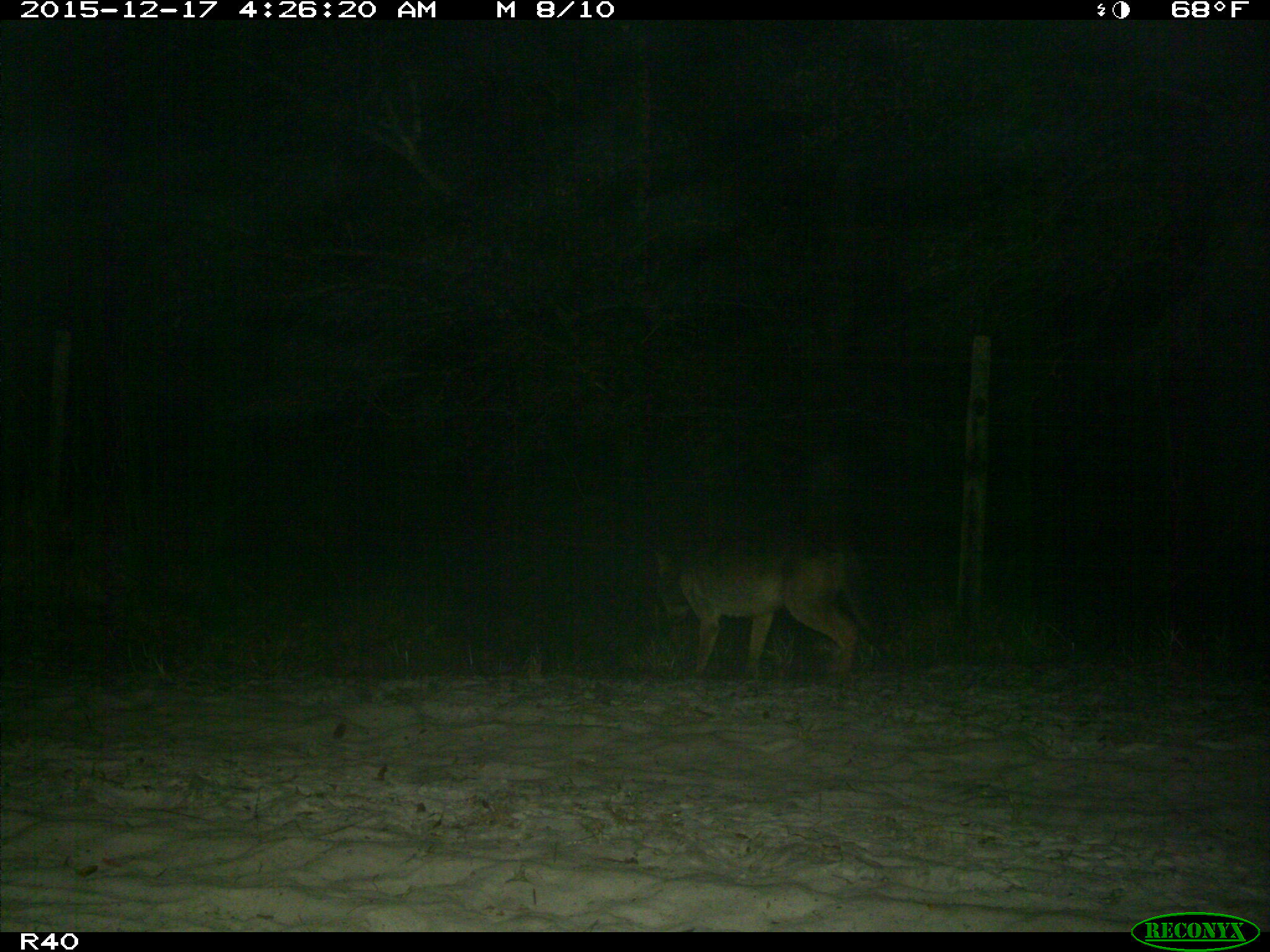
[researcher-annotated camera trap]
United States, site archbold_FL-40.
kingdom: Animalia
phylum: Chordata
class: Mammalia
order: Carnivora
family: Canidae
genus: Canis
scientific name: Canis latrans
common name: coyote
Canis latrans (coyote).